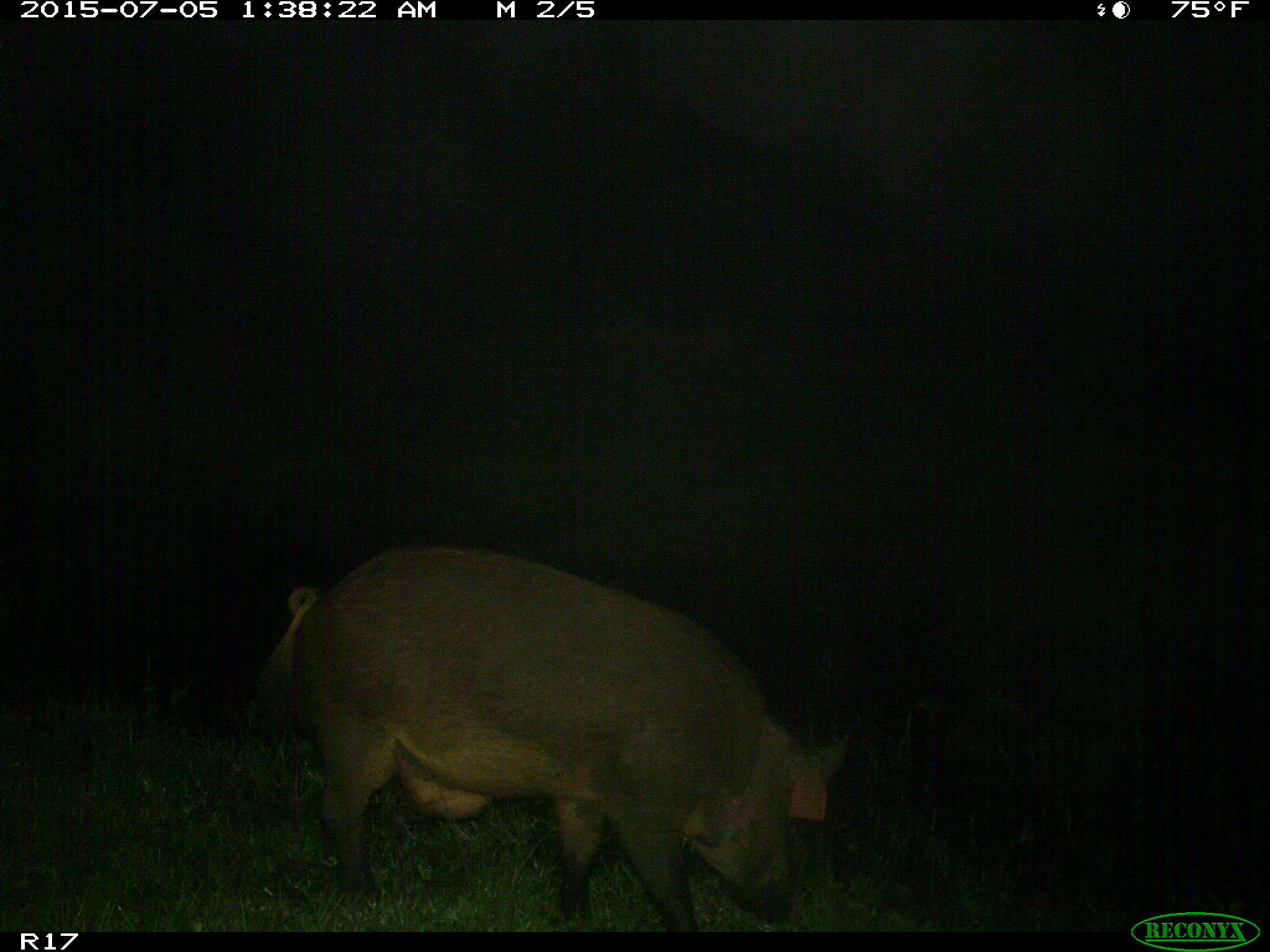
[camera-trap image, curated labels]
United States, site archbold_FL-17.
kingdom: Animalia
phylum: Chordata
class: Mammalia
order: Artiodactyla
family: Suidae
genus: Sus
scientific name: Sus scrofa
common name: wild boar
Sus scrofa (wild boar).